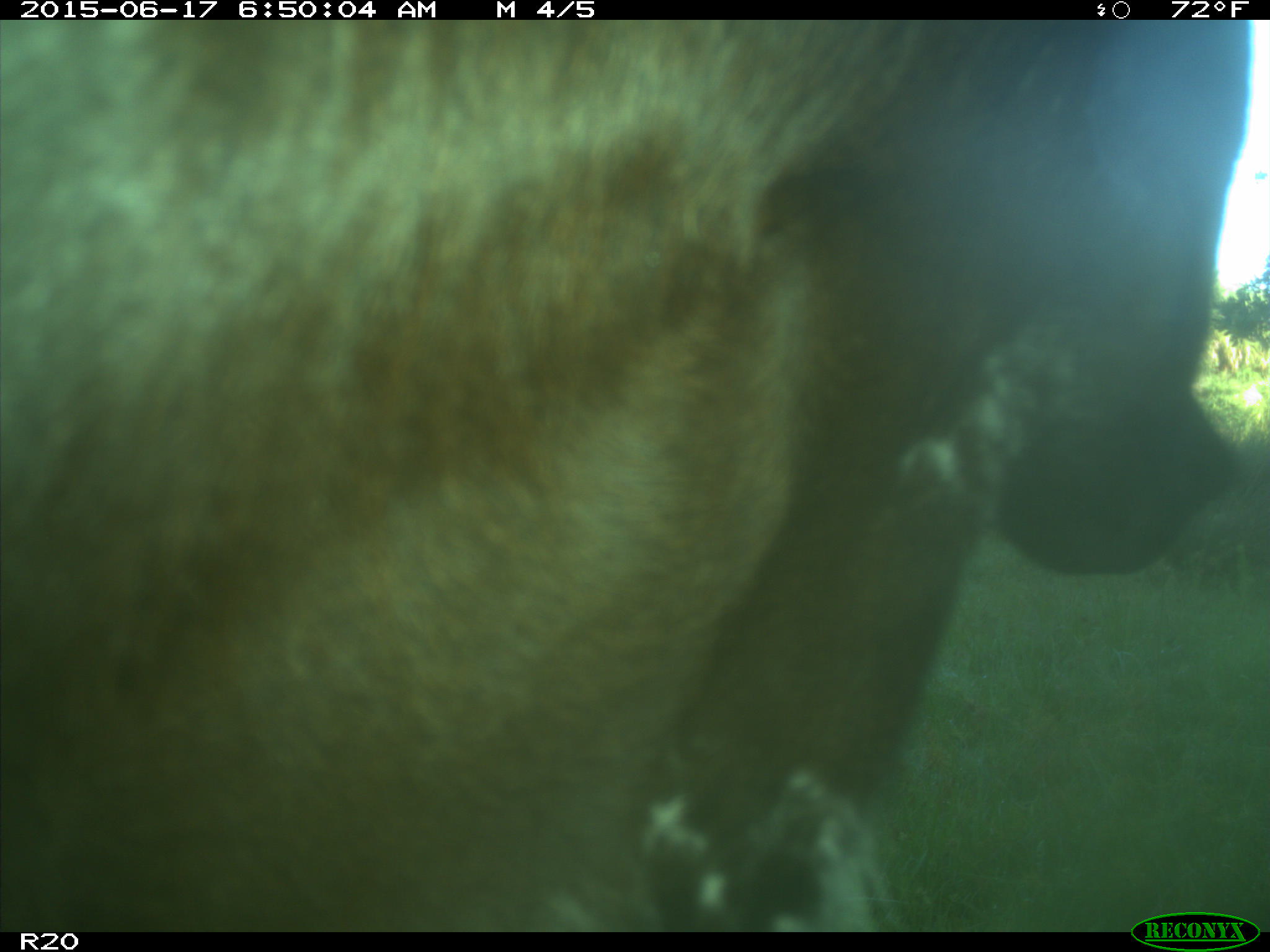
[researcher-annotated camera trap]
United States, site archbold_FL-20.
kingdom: Animalia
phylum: Chordata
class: Mammalia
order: Artiodactyla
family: Bovidae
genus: Bos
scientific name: Bos taurus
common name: domestic cow